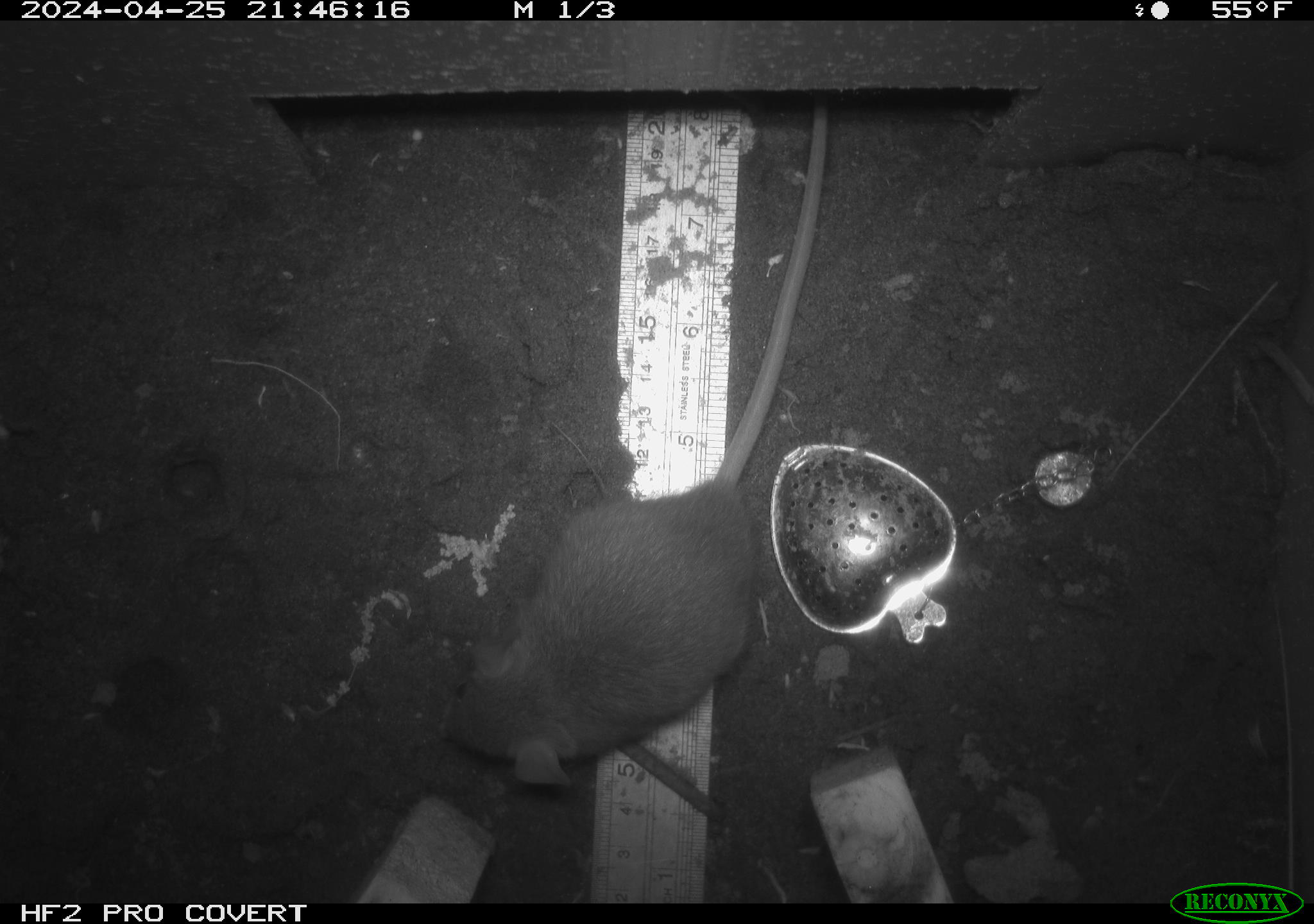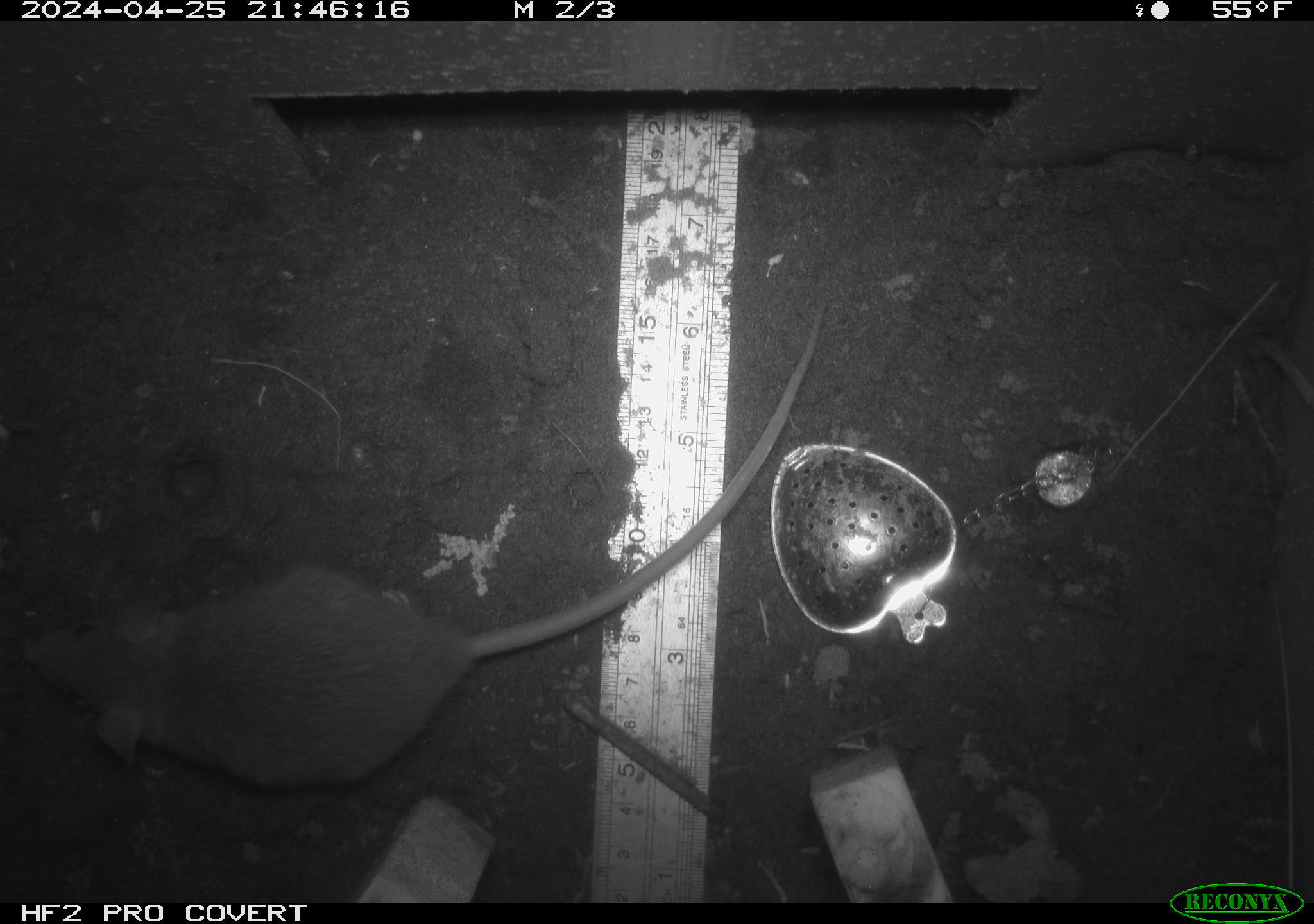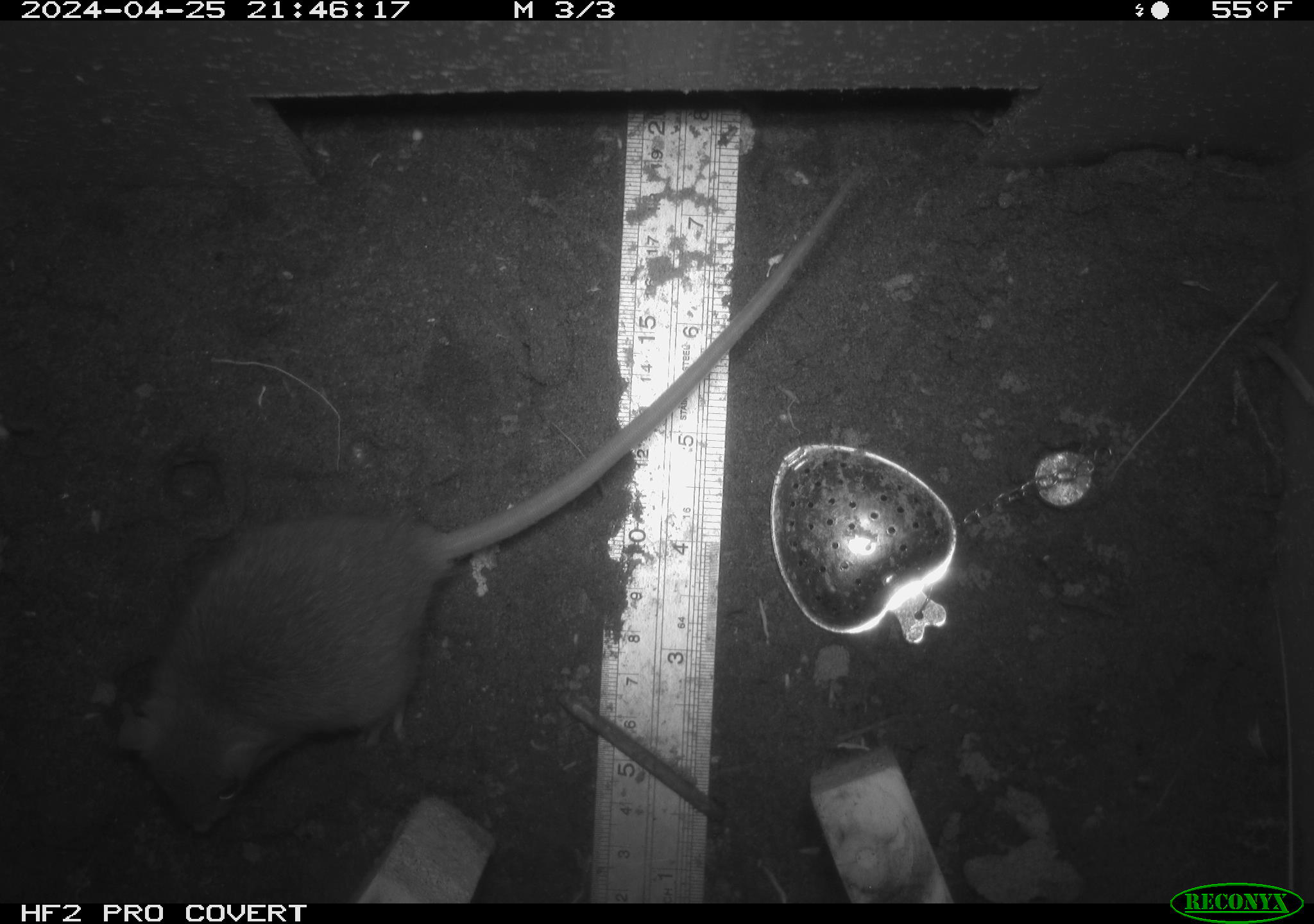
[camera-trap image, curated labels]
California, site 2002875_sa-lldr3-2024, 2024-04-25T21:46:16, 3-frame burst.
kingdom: Animalia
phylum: Chordata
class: Mammalia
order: Rodentia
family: Muridae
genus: Rattus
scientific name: Rattus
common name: rat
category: rattus species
Rattus species (rat) (Rattus).